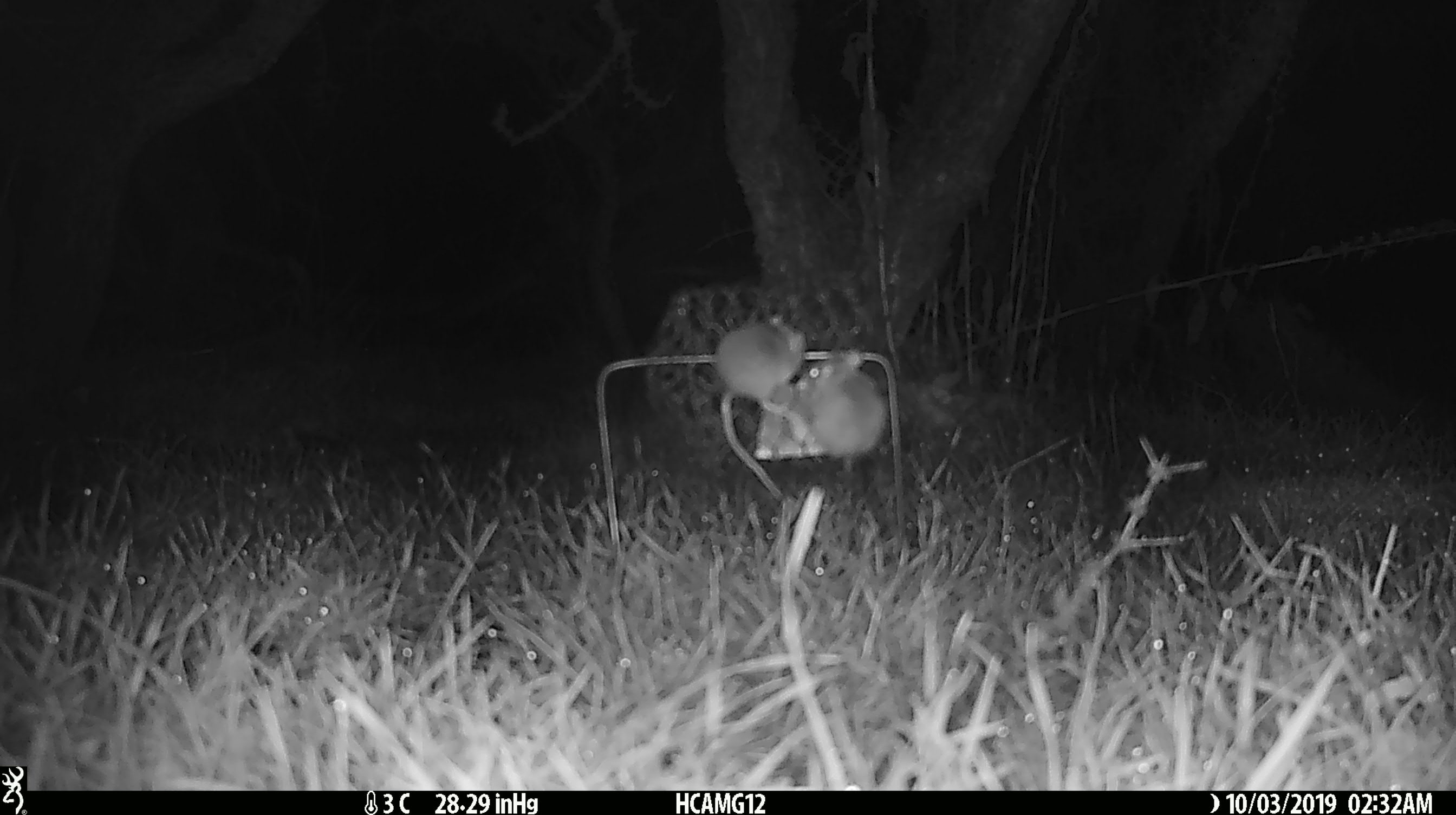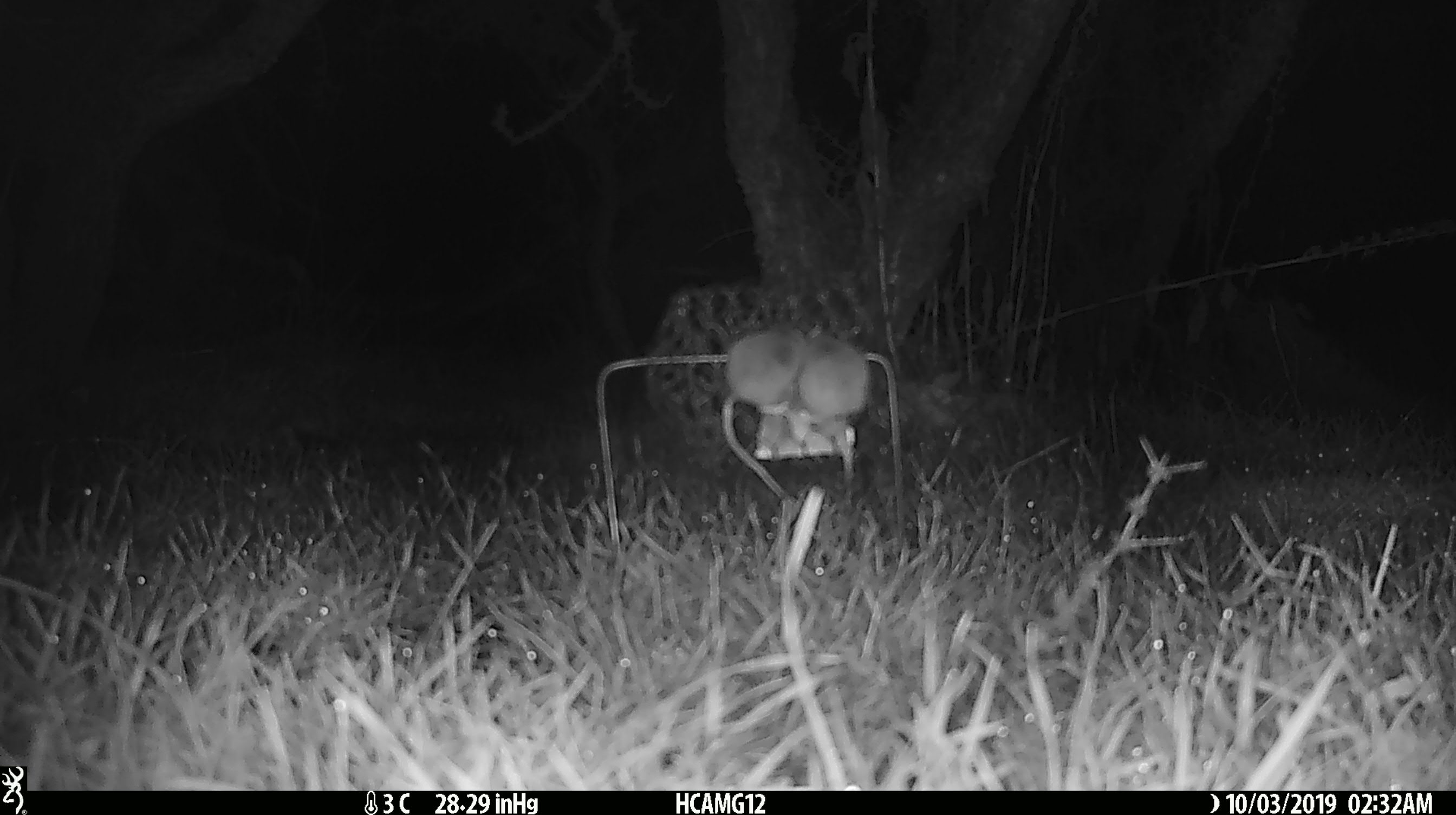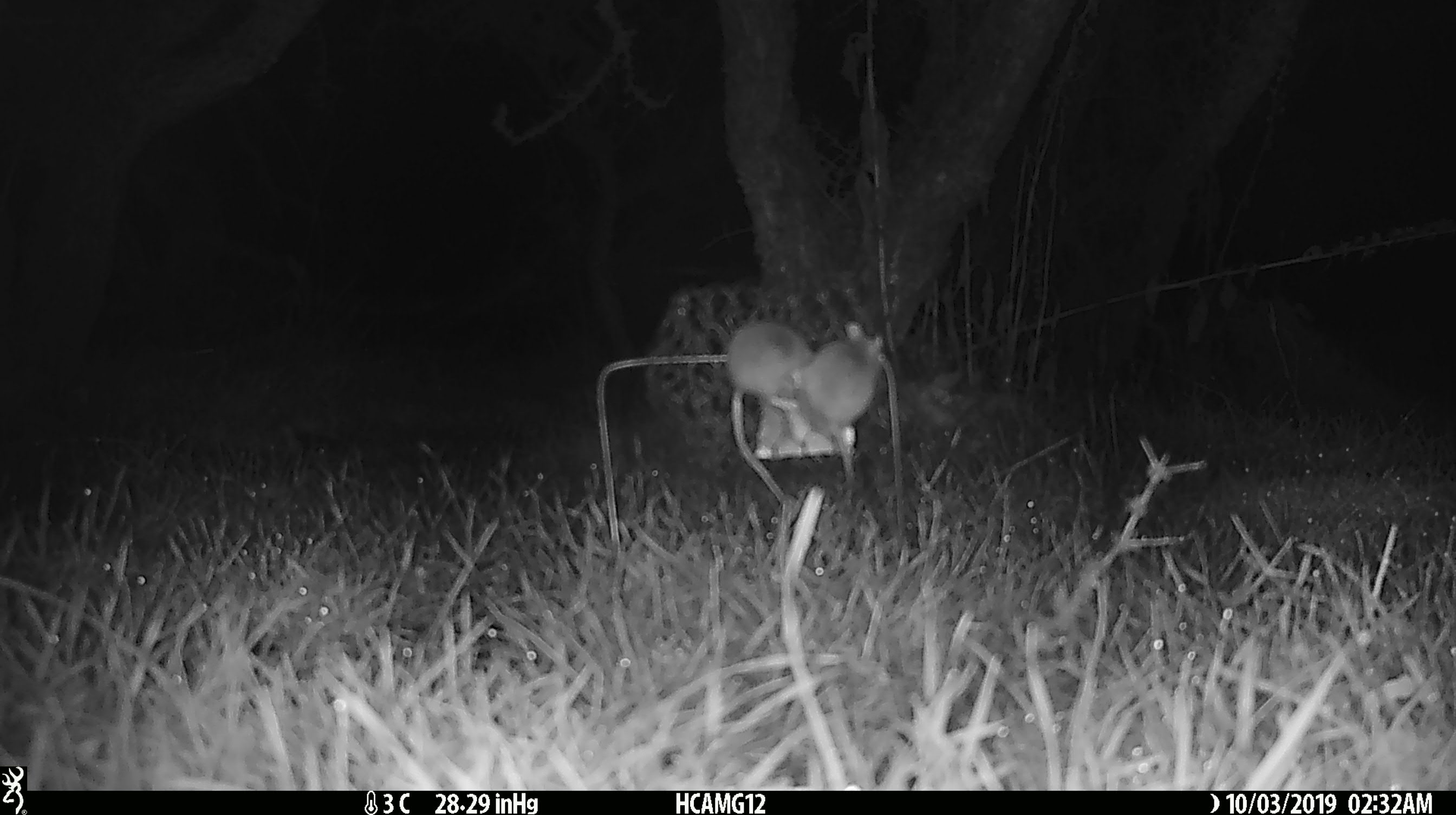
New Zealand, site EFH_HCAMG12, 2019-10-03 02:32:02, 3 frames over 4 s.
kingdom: Animalia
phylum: Chordata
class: Mammalia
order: Rodentia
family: Muridae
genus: Mus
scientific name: Mus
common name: mouse